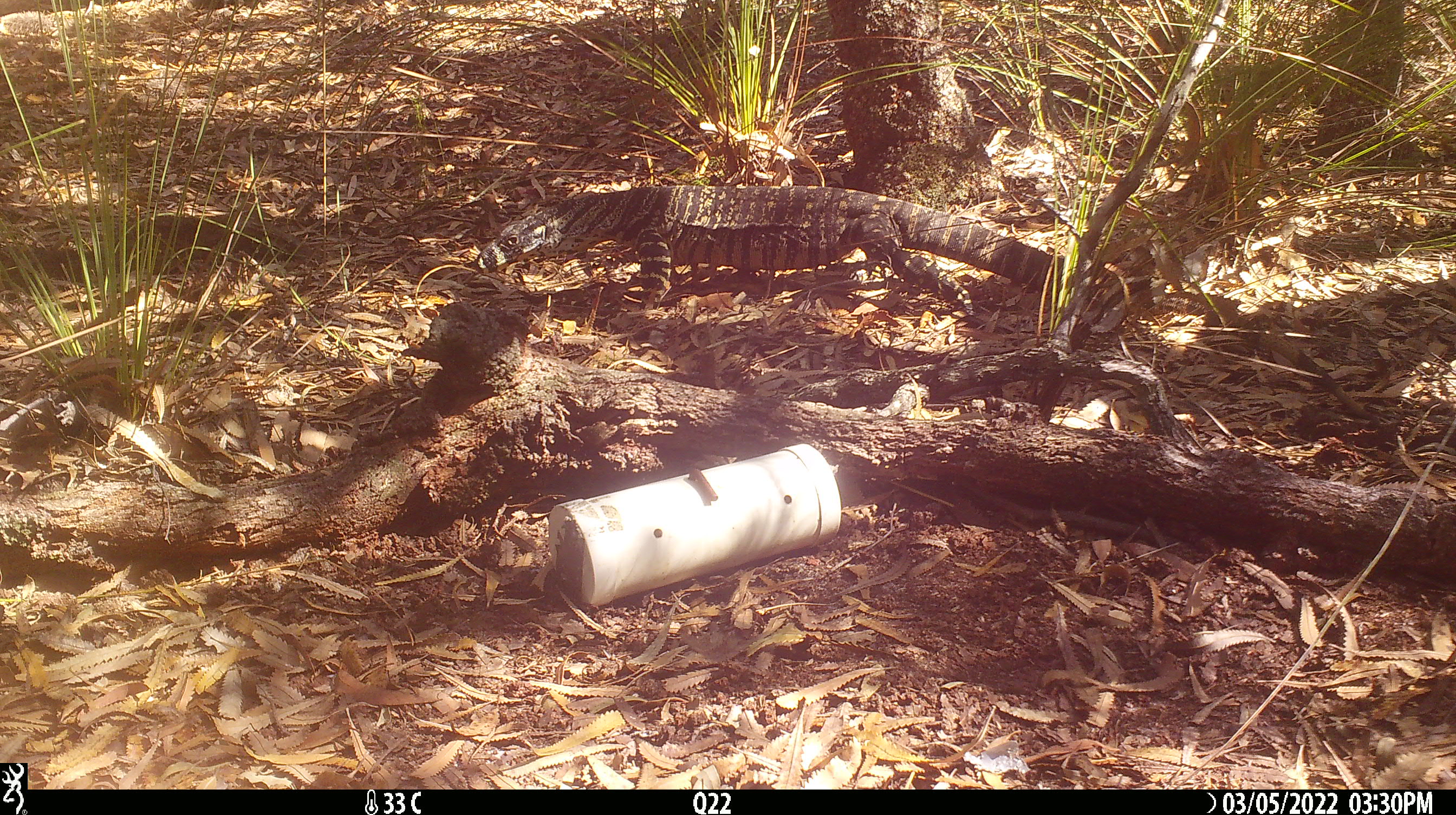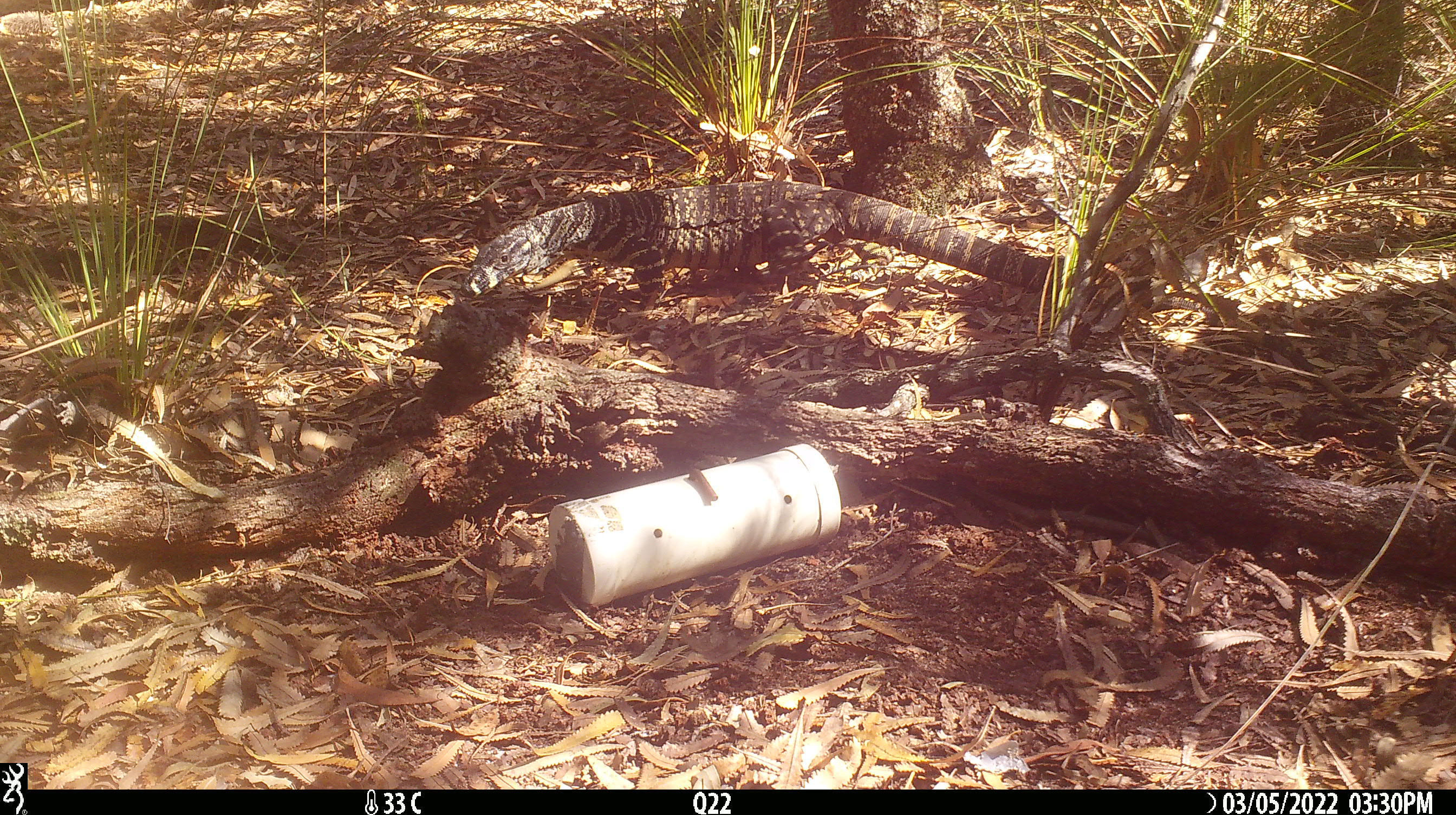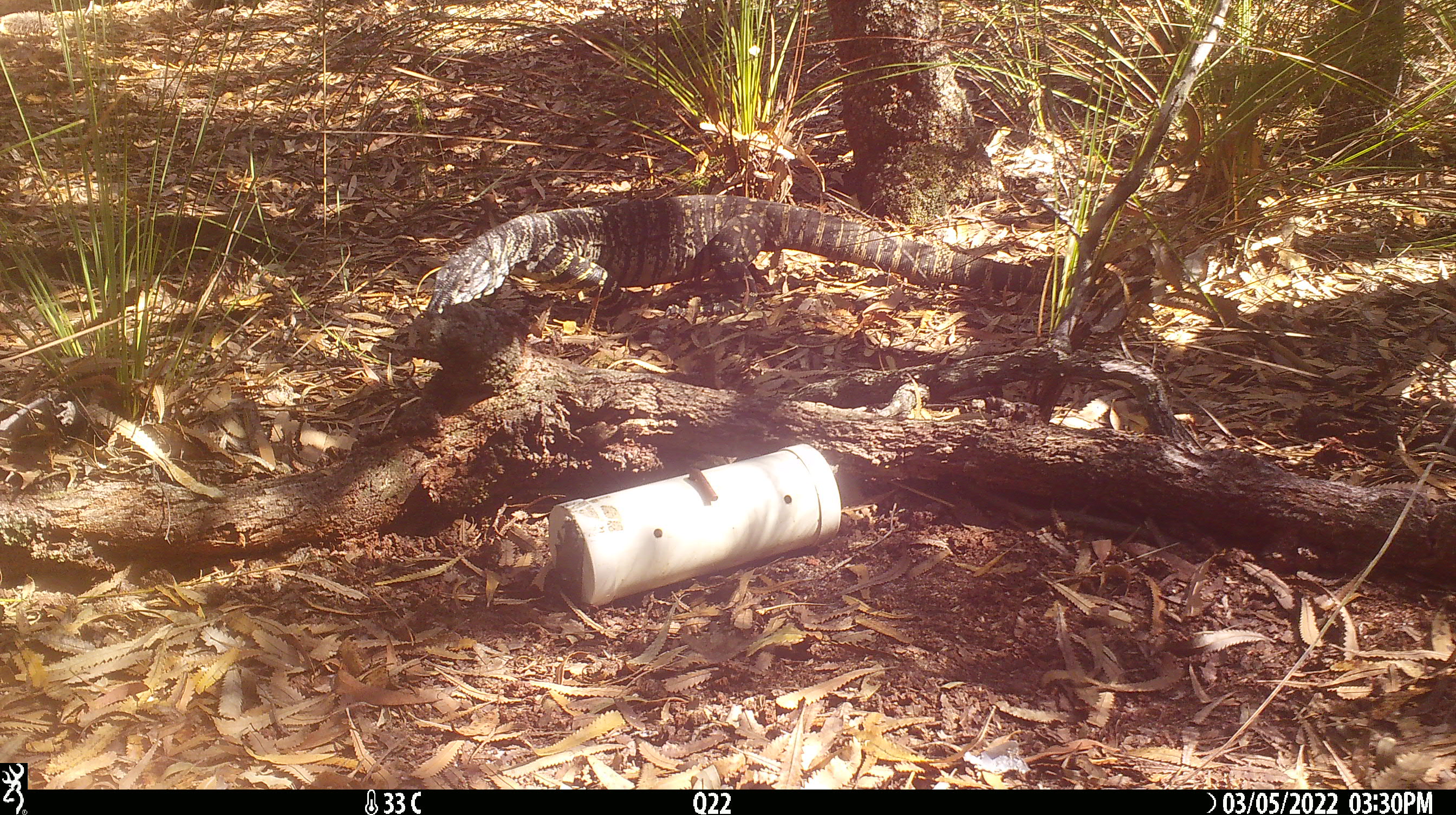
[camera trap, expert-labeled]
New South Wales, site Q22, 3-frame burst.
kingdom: Animalia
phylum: Chordata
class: Reptilia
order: Squamata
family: Varanidae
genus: Varanus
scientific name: Varanus varius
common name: lace monitor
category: goanna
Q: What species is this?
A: Goanna (lace monitor) (Varanus varius).